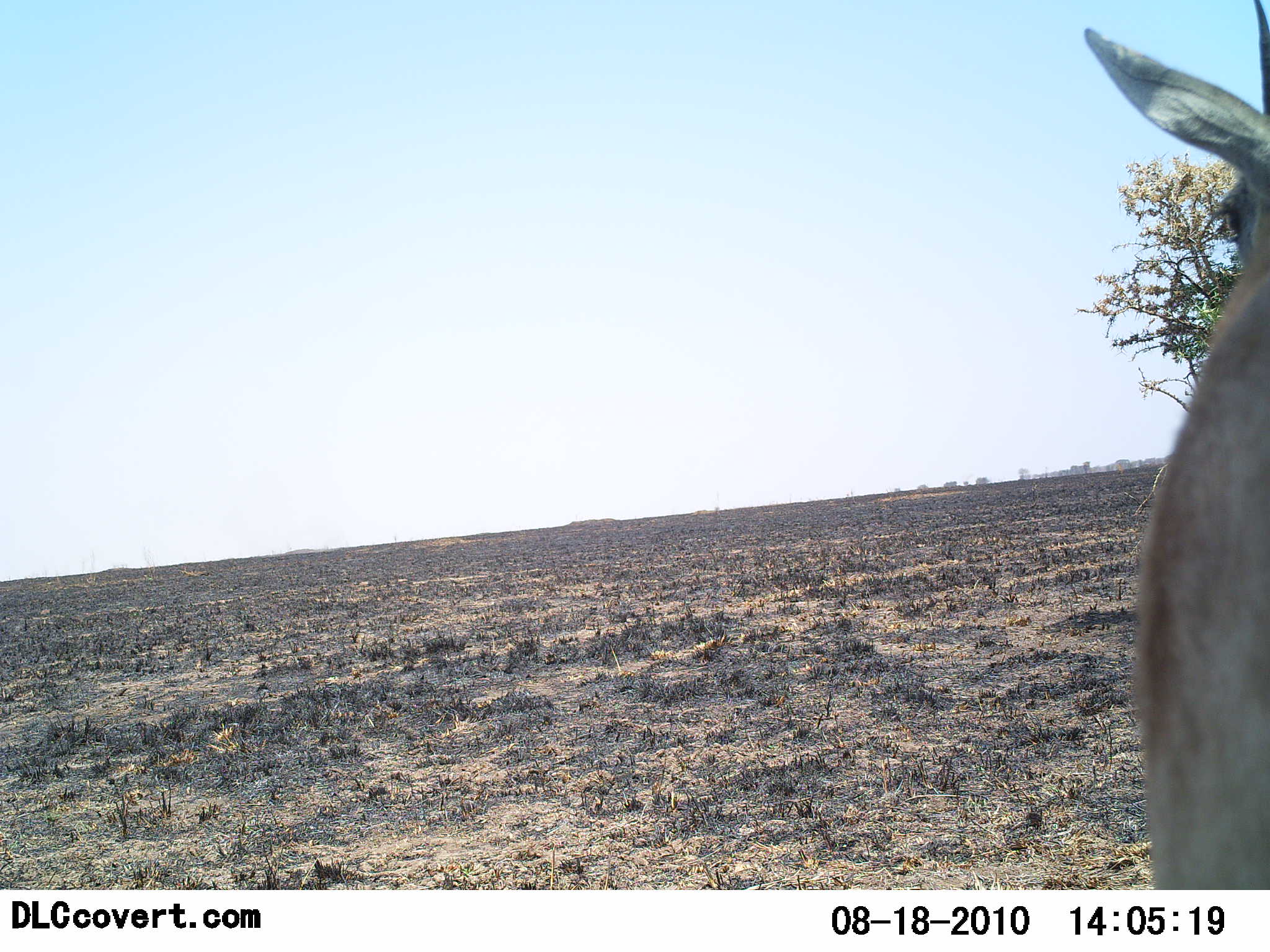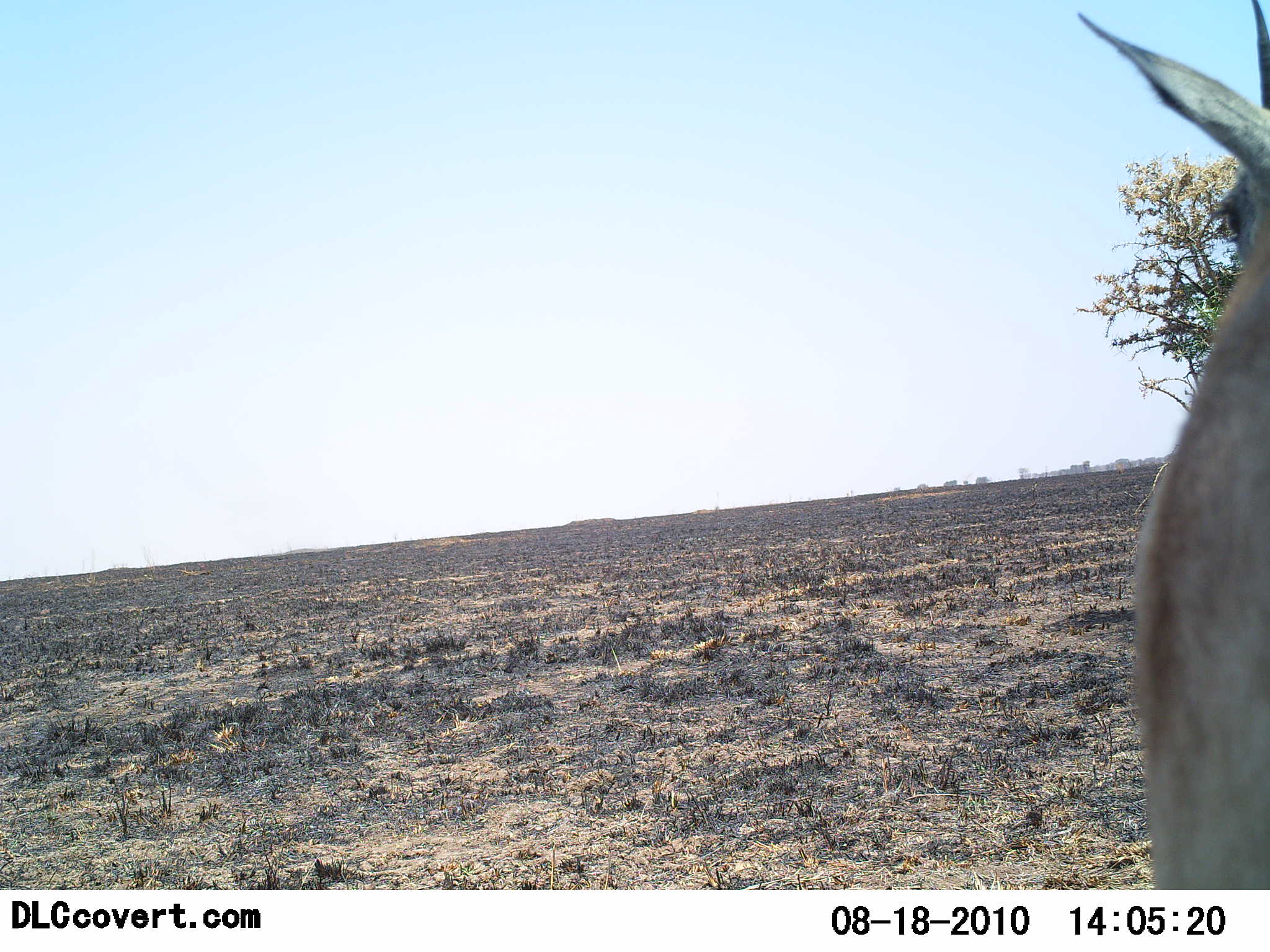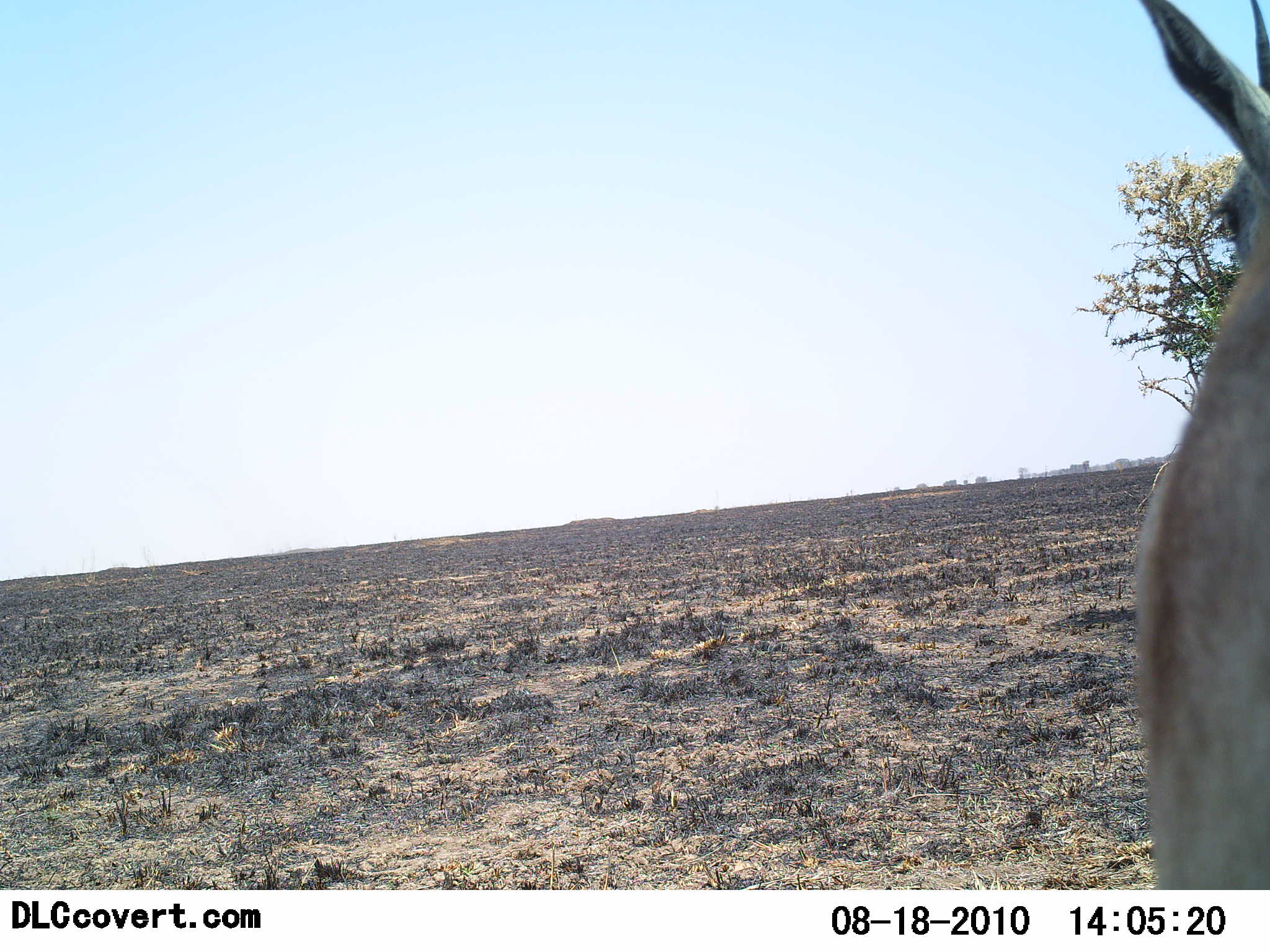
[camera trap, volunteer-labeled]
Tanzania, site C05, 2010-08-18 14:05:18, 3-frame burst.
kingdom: Animalia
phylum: Chordata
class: Mammalia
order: Artiodactyla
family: Bovidae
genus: Nanger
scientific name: Nanger granti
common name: grant's gazelle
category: gazellegrants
Gazellegrants (grant's gazelle) (Nanger granti), count 1. Behavior (volunteer vote fractions): standing 100%, resting 0%, moving 0%, interacting 0%. Young present (vote fraction): 0%. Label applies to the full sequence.